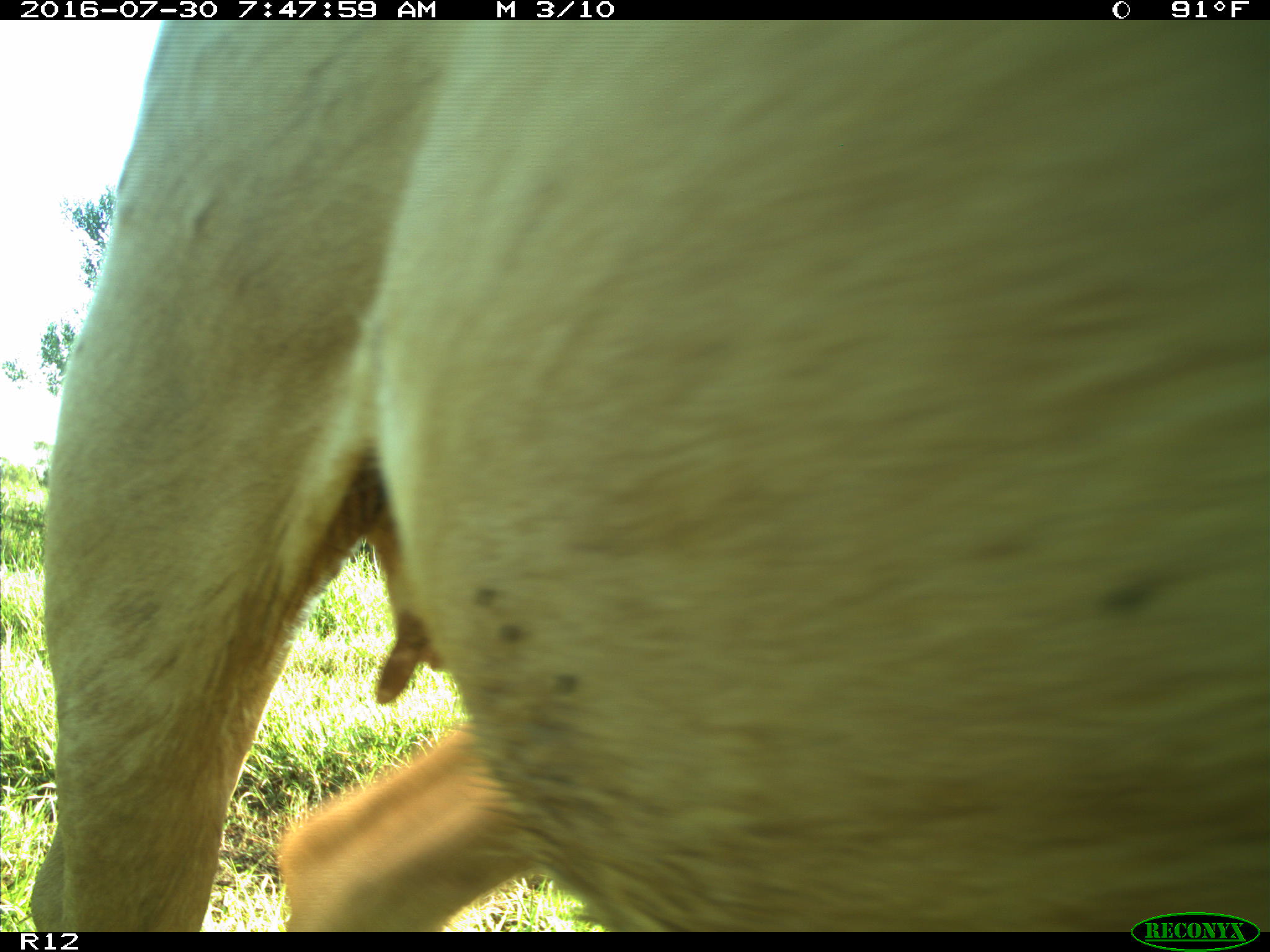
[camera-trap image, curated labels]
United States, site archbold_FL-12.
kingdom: Animalia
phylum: Chordata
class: Mammalia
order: Artiodactyla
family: Bovidae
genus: Bos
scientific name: Bos taurus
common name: domestic cow